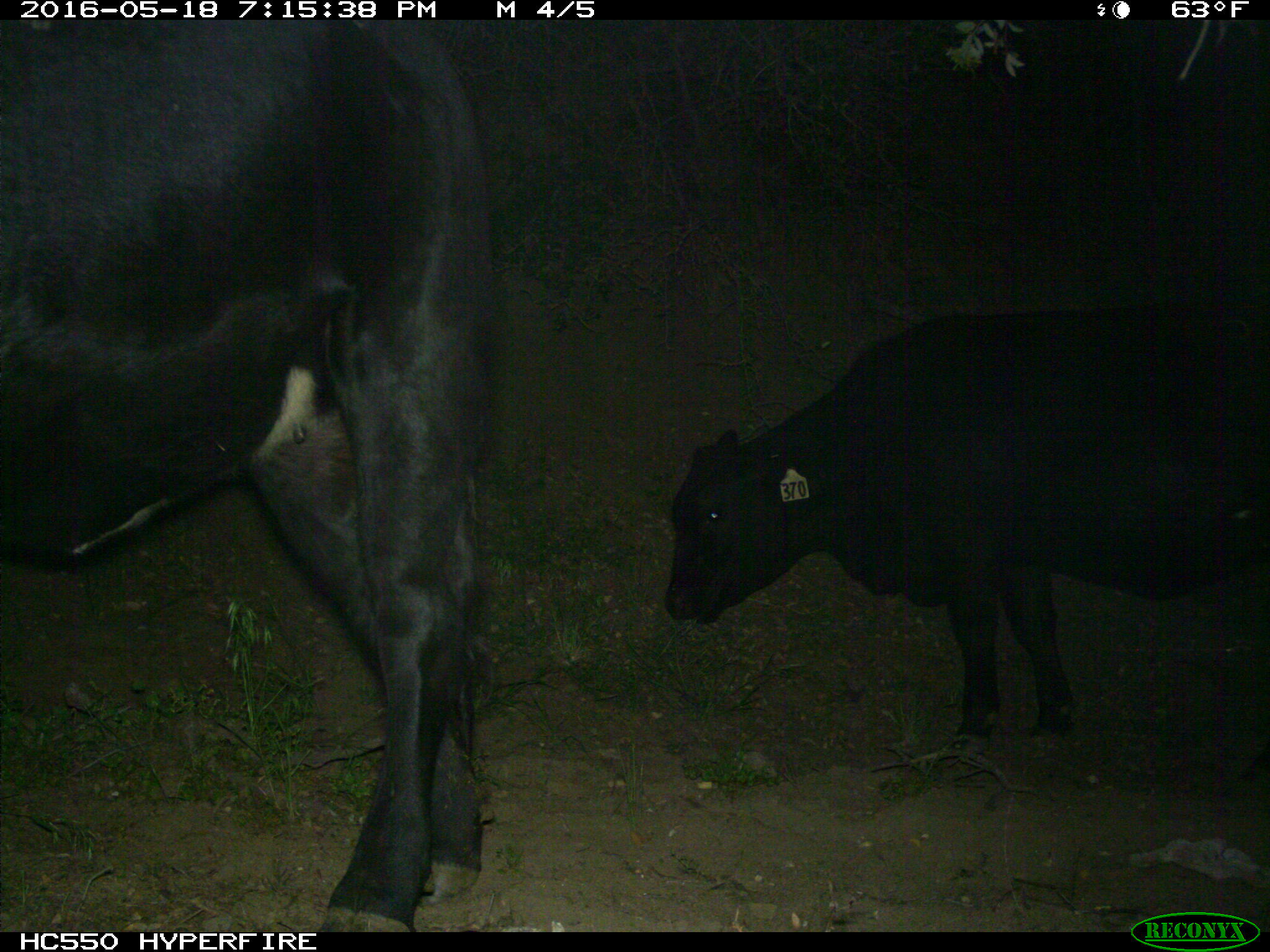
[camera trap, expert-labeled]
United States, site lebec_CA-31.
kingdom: Animalia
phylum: Chordata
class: Mammalia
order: Artiodactyla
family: Bovidae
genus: Bos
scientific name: Bos taurus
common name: domestic cow